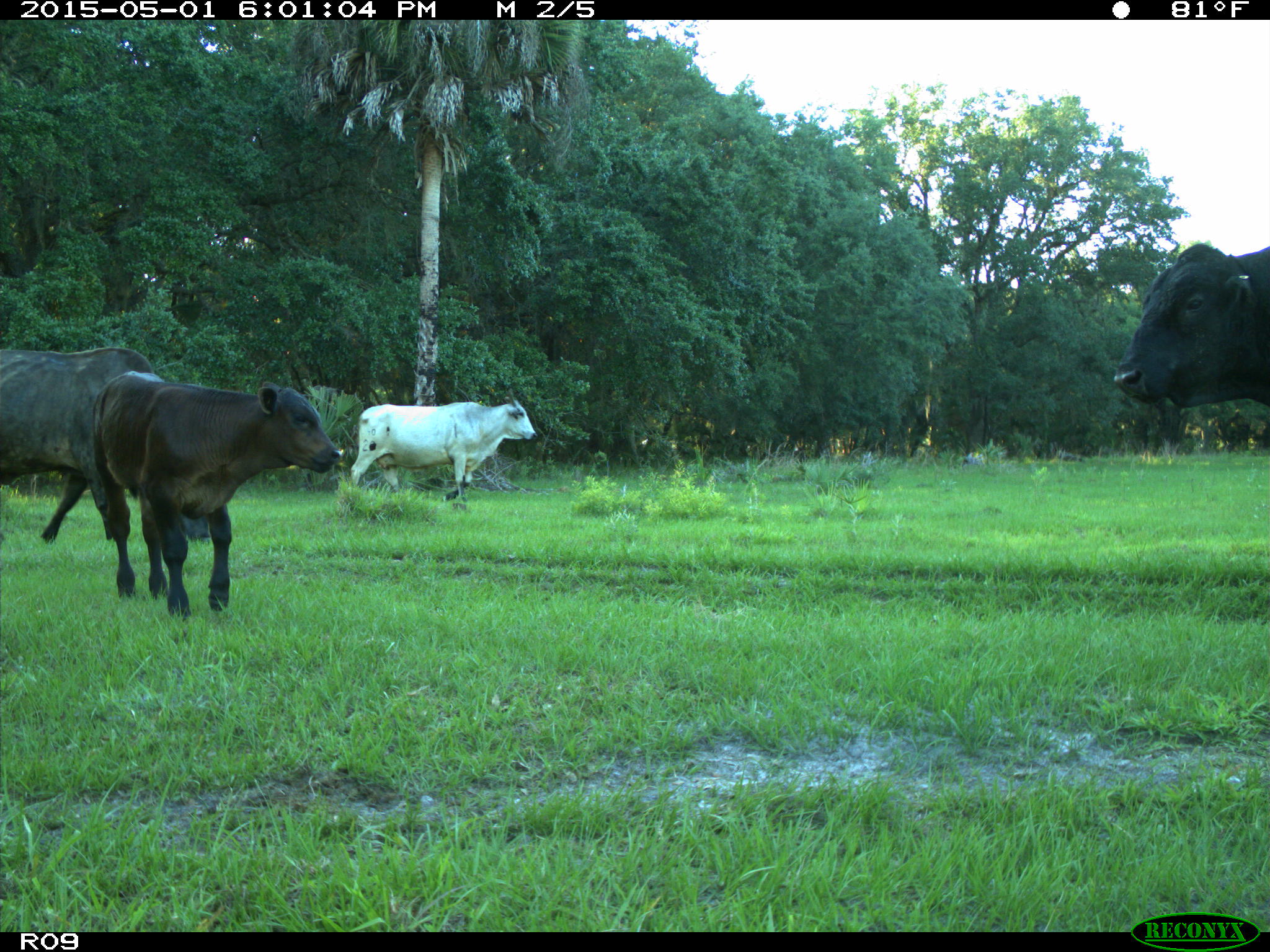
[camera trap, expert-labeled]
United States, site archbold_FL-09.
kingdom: Animalia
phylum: Chordata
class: Mammalia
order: Artiodactyla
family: Bovidae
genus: Bos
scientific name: Bos taurus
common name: domestic cow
Bos taurus (domestic cow).